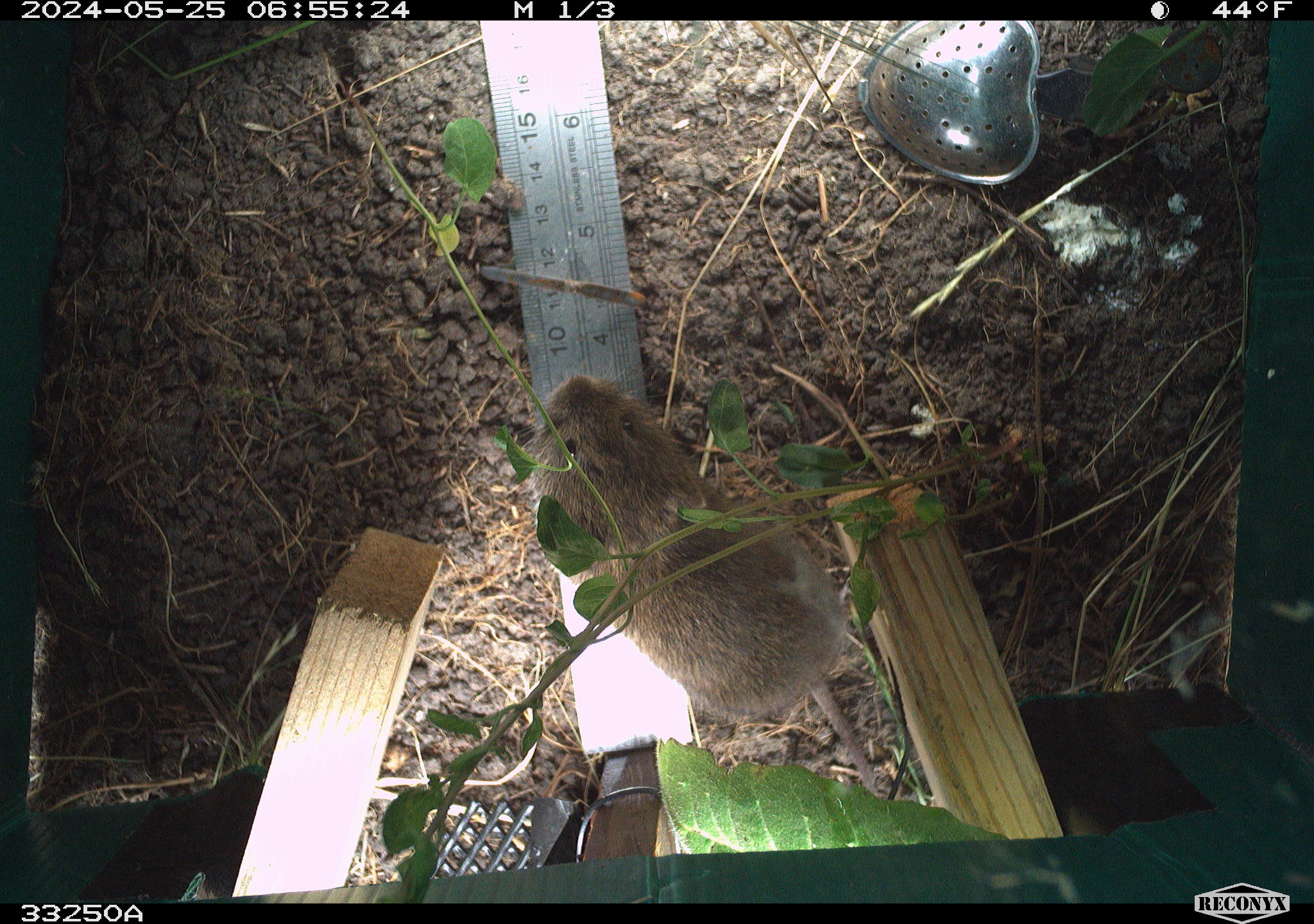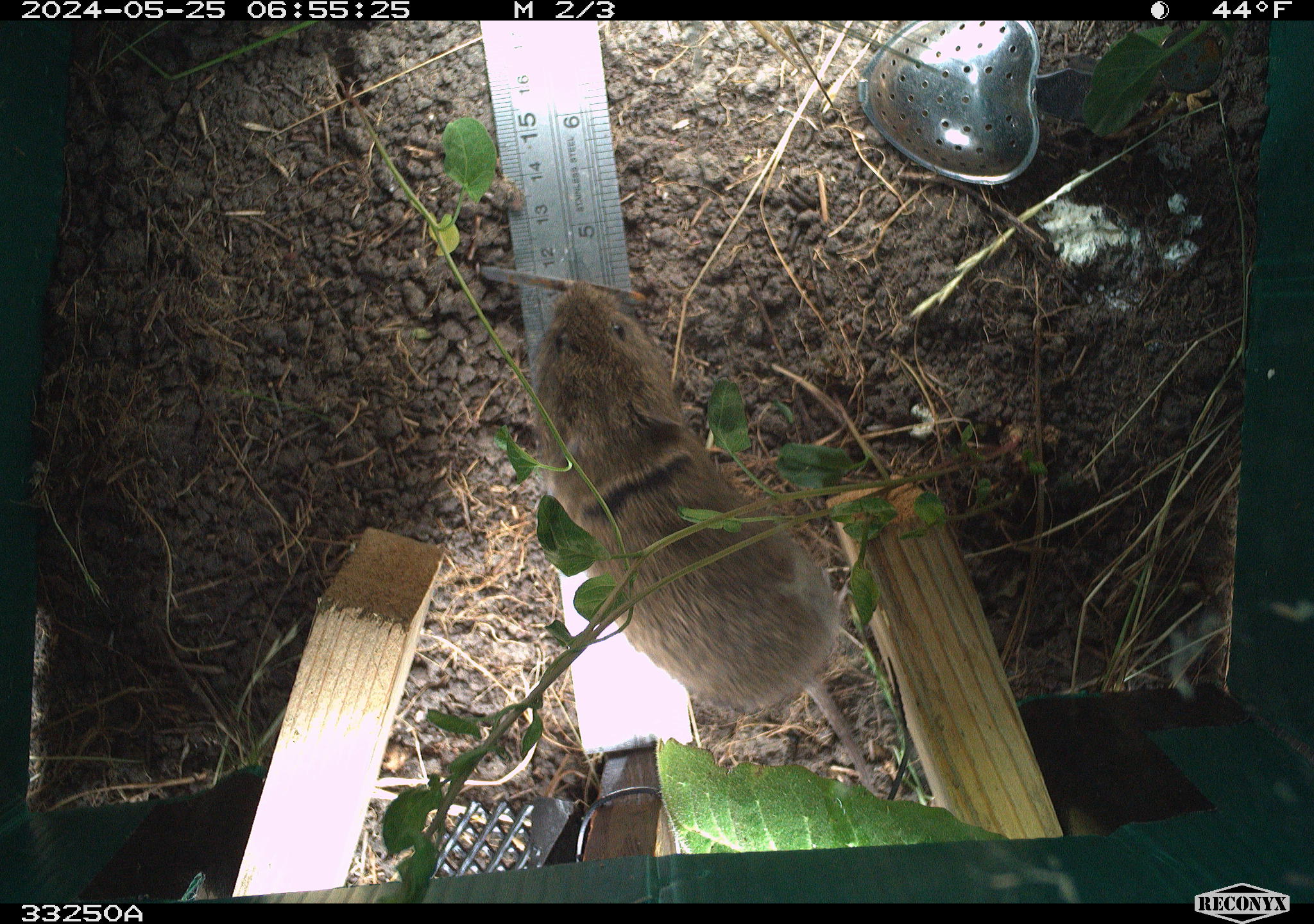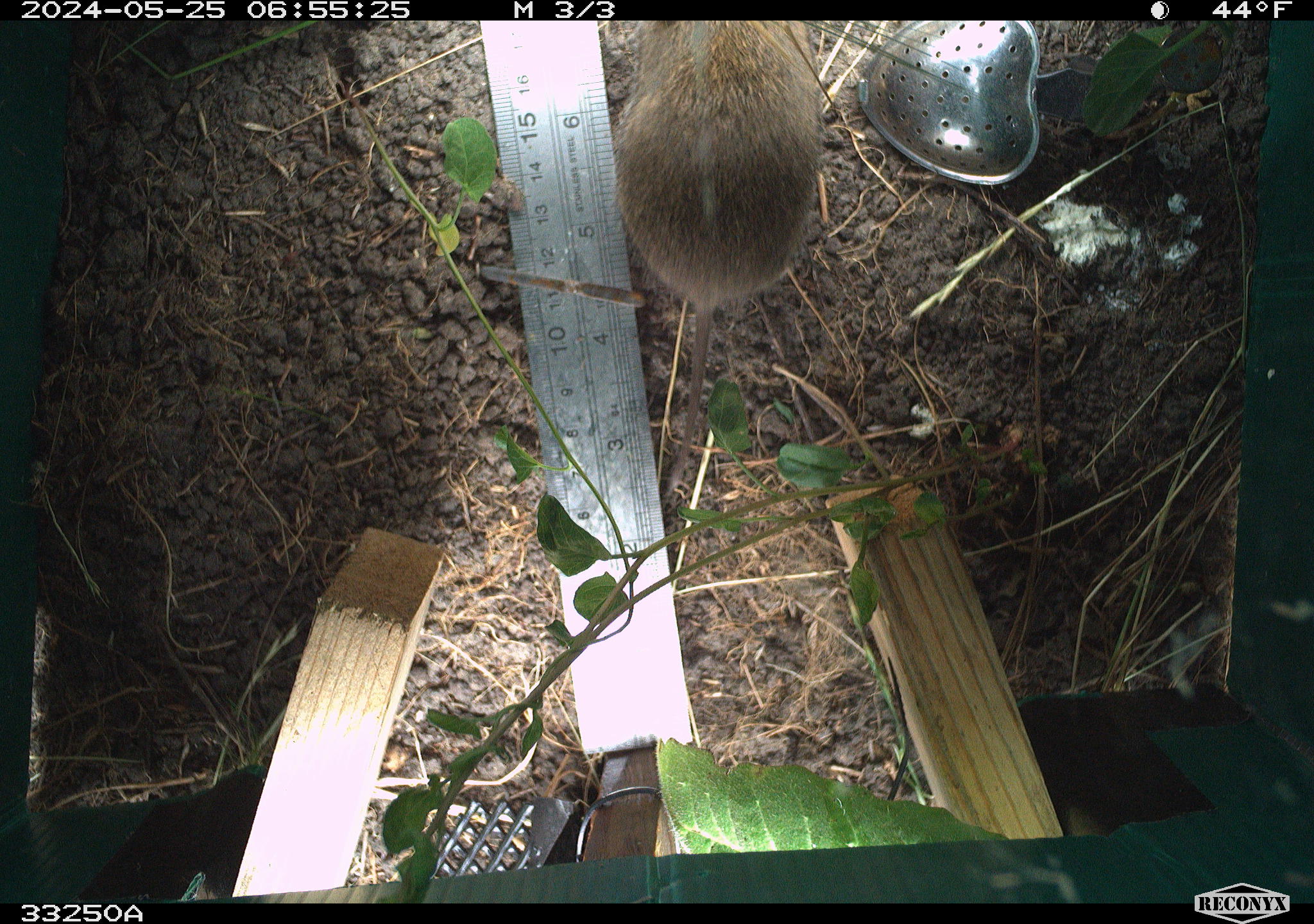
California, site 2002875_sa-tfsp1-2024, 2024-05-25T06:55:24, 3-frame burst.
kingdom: Animalia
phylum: Chordata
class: Mammalia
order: Rodentia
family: Cricetidae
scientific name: Arvicolinae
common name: voles, lemmings, and muskrats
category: arvicolinae subfamily